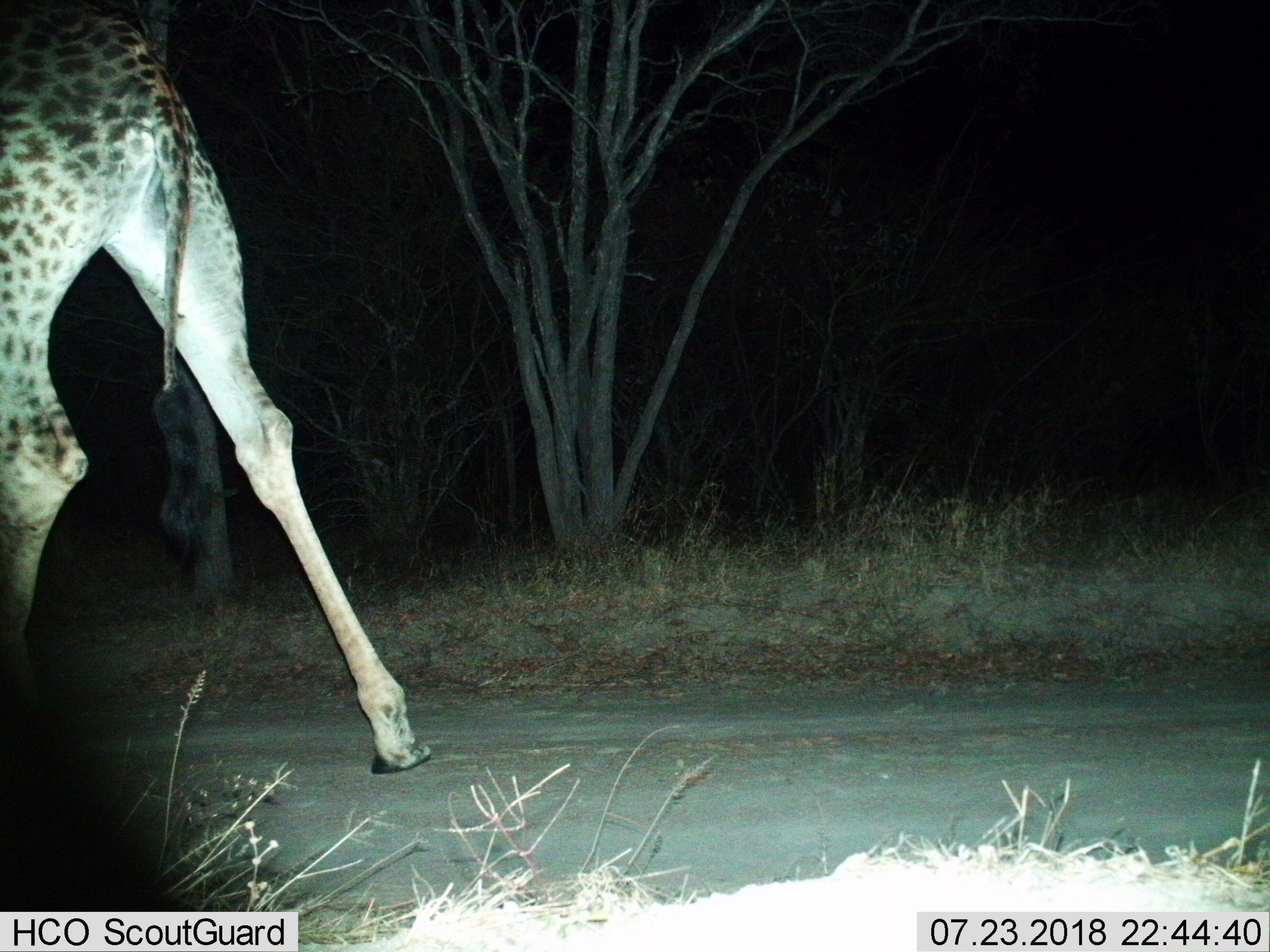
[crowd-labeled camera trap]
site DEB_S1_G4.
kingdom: Animalia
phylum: Chordata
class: Mammalia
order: Artiodactyla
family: Giraffidae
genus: Giraffa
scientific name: Giraffa camelopardalis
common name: giraffe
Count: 1.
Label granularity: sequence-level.